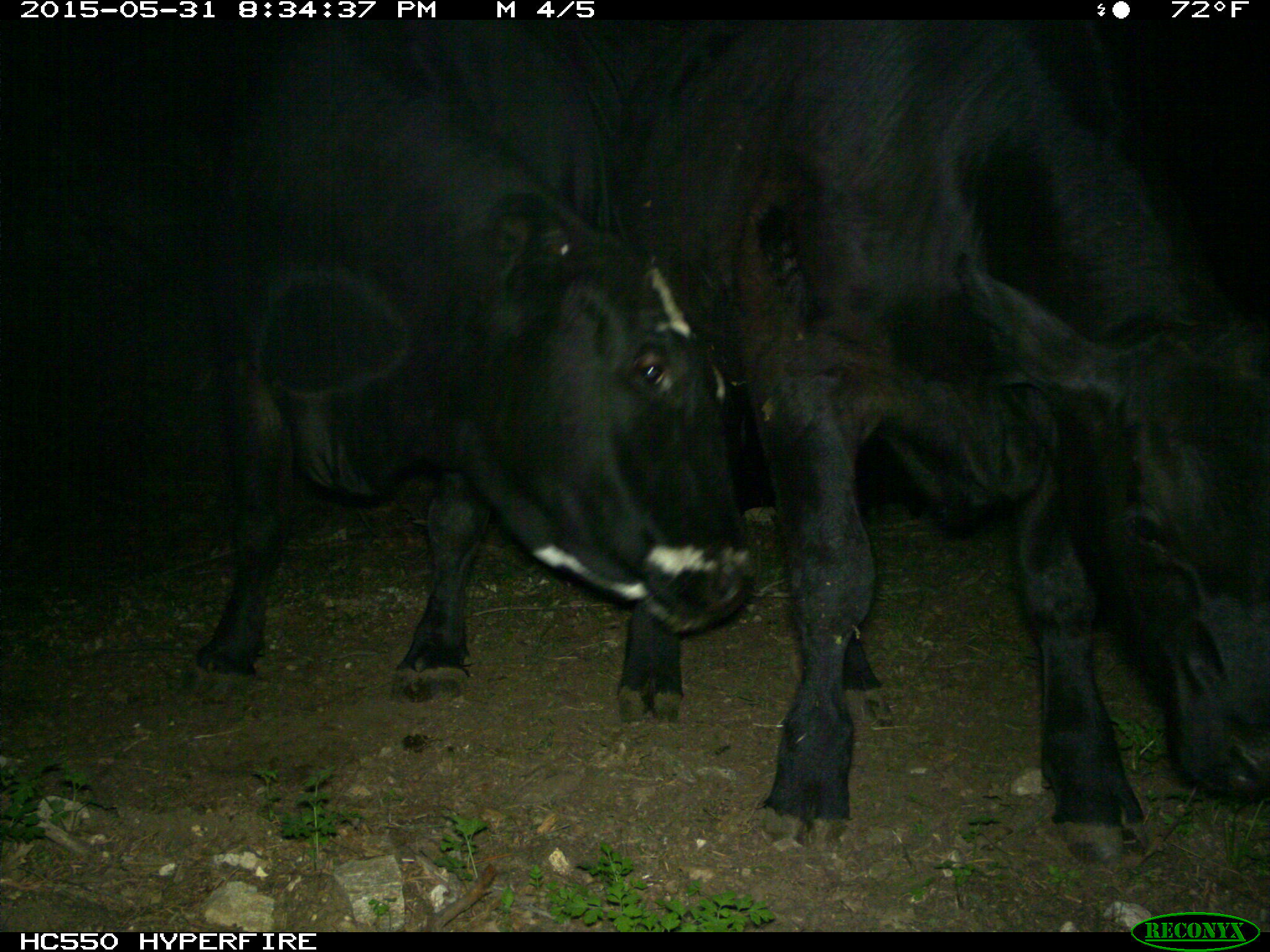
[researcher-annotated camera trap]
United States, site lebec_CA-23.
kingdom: Animalia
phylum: Chordata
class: Mammalia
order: Artiodactyla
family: Bovidae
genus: Bos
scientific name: Bos taurus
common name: domestic cow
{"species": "Bos taurus (domestic cow)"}